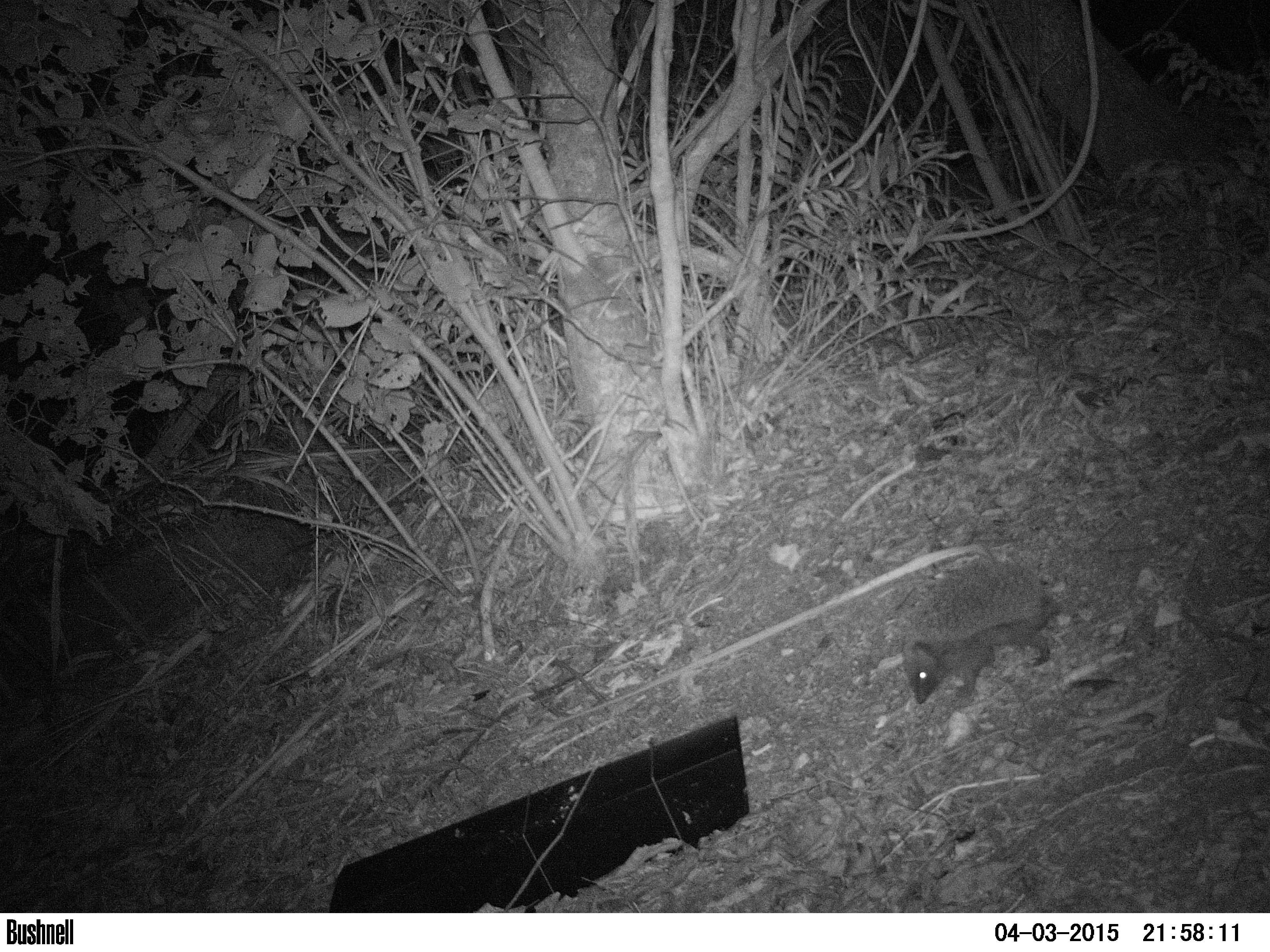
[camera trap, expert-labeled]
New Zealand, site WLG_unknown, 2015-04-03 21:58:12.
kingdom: Animalia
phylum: Chordata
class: Mammalia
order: Eulipotyphla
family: Erinaceidae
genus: Erinaceus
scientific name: Erinaceus europaeus europaeus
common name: european hedgehog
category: hedgehog